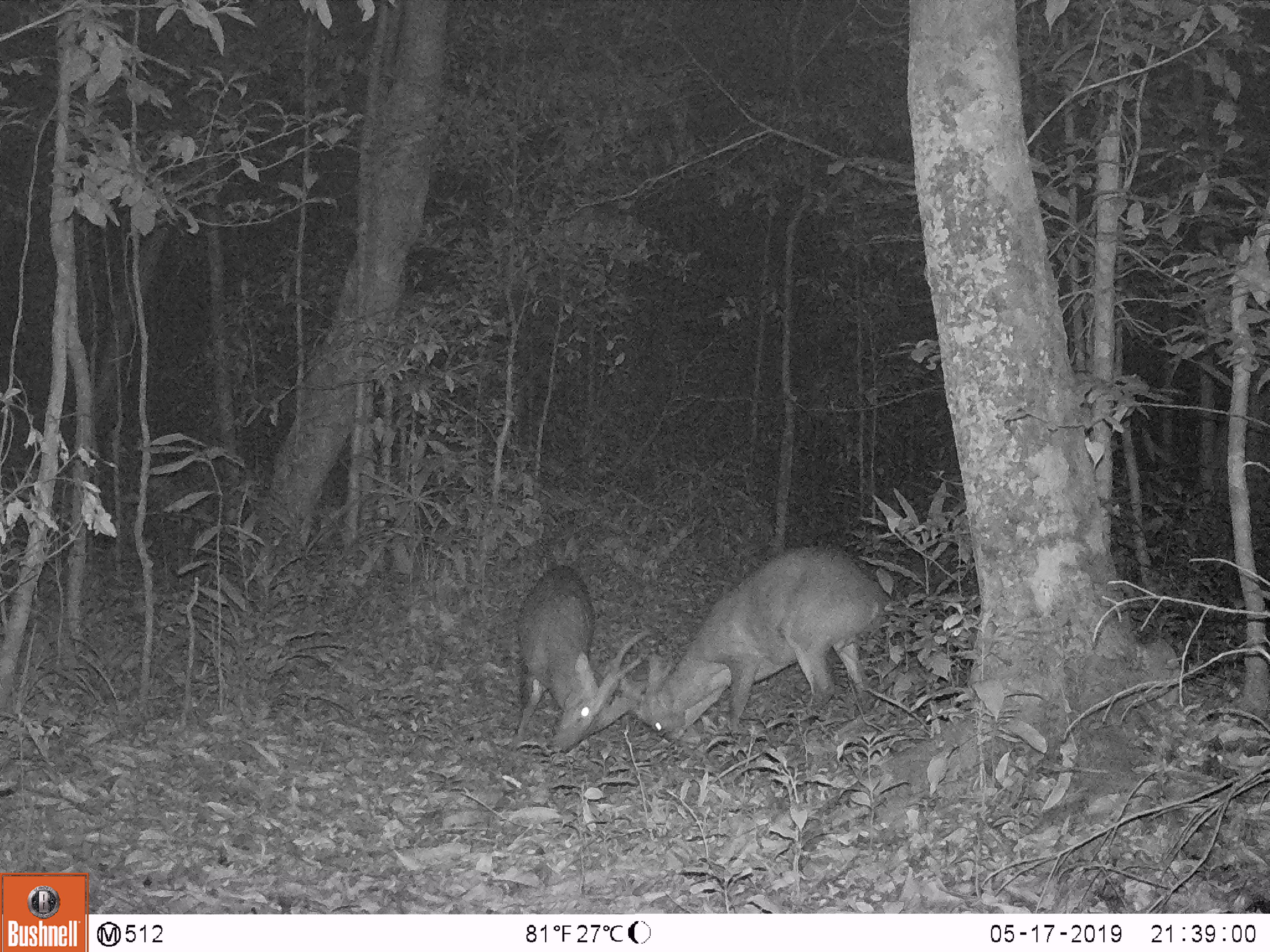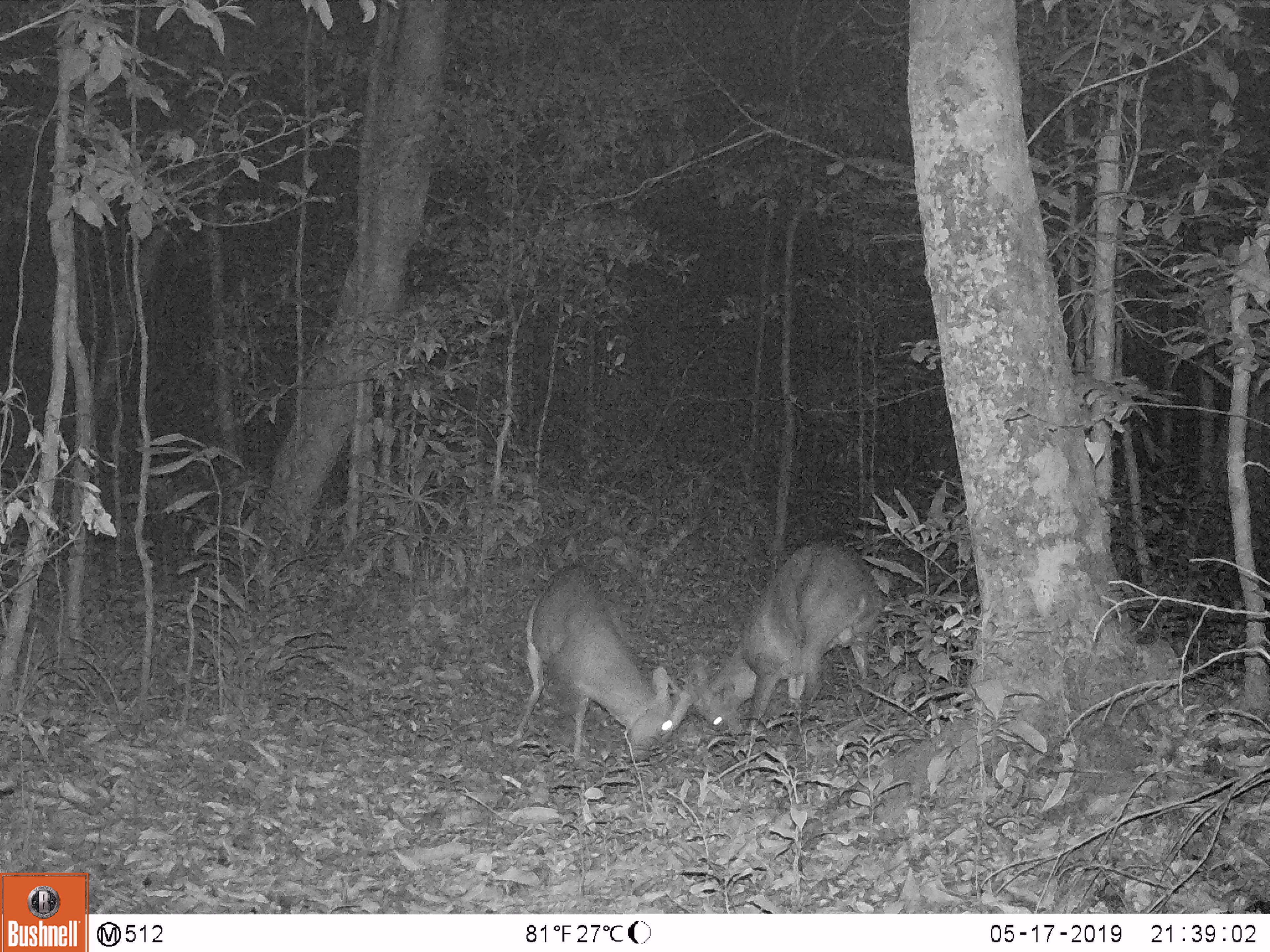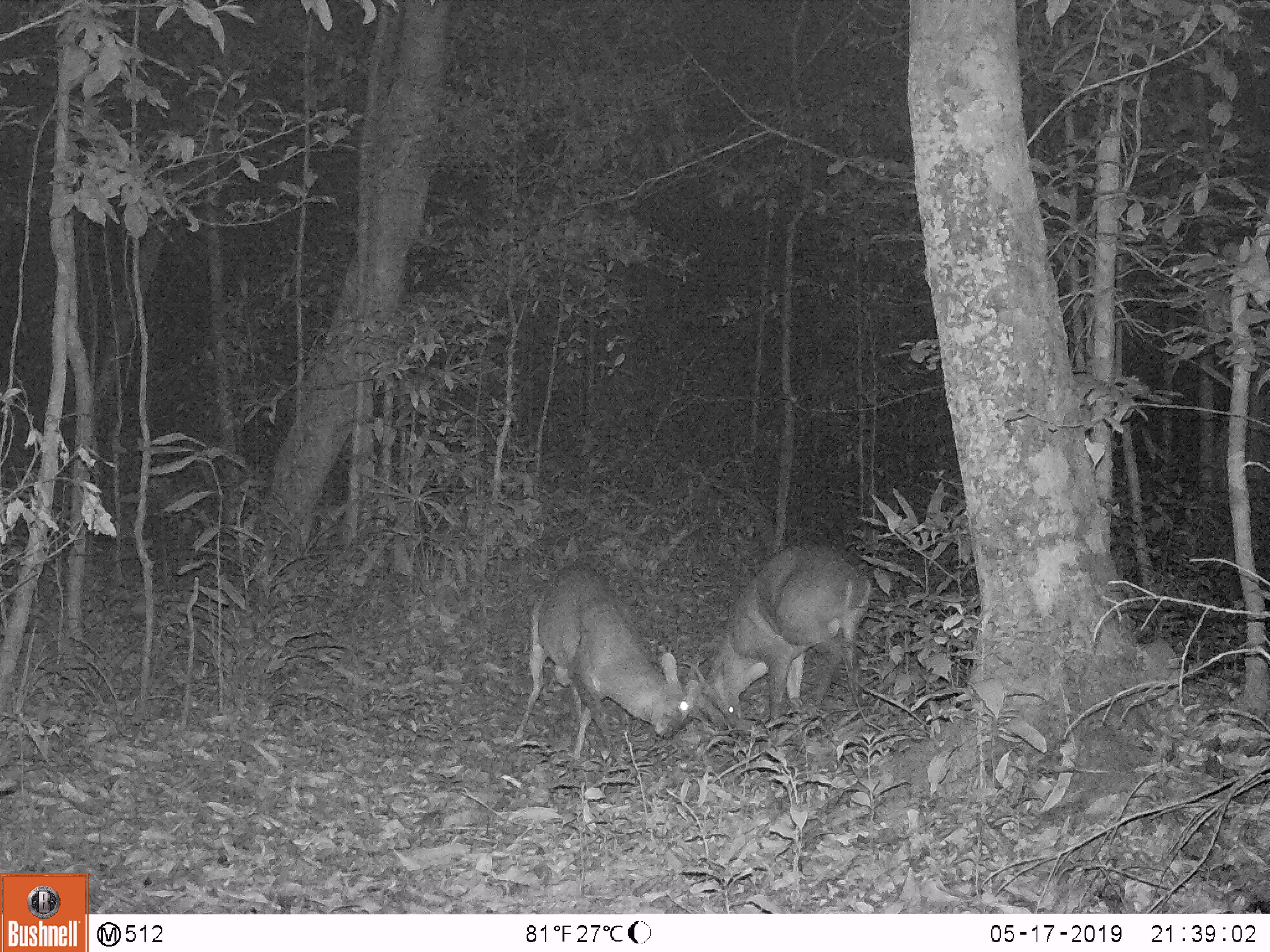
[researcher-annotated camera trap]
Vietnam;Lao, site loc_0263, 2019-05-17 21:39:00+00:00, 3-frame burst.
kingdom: Animalia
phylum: Chordata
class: Mammalia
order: Artiodactyla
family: Cervidae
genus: Muntiacus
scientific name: Muntiacus vuquangensis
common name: large-antlered muntjac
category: large antlered muntjac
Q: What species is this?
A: Large antlered muntjac (large-antlered muntjac) (Muntiacus vuquangensis).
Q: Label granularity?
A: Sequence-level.